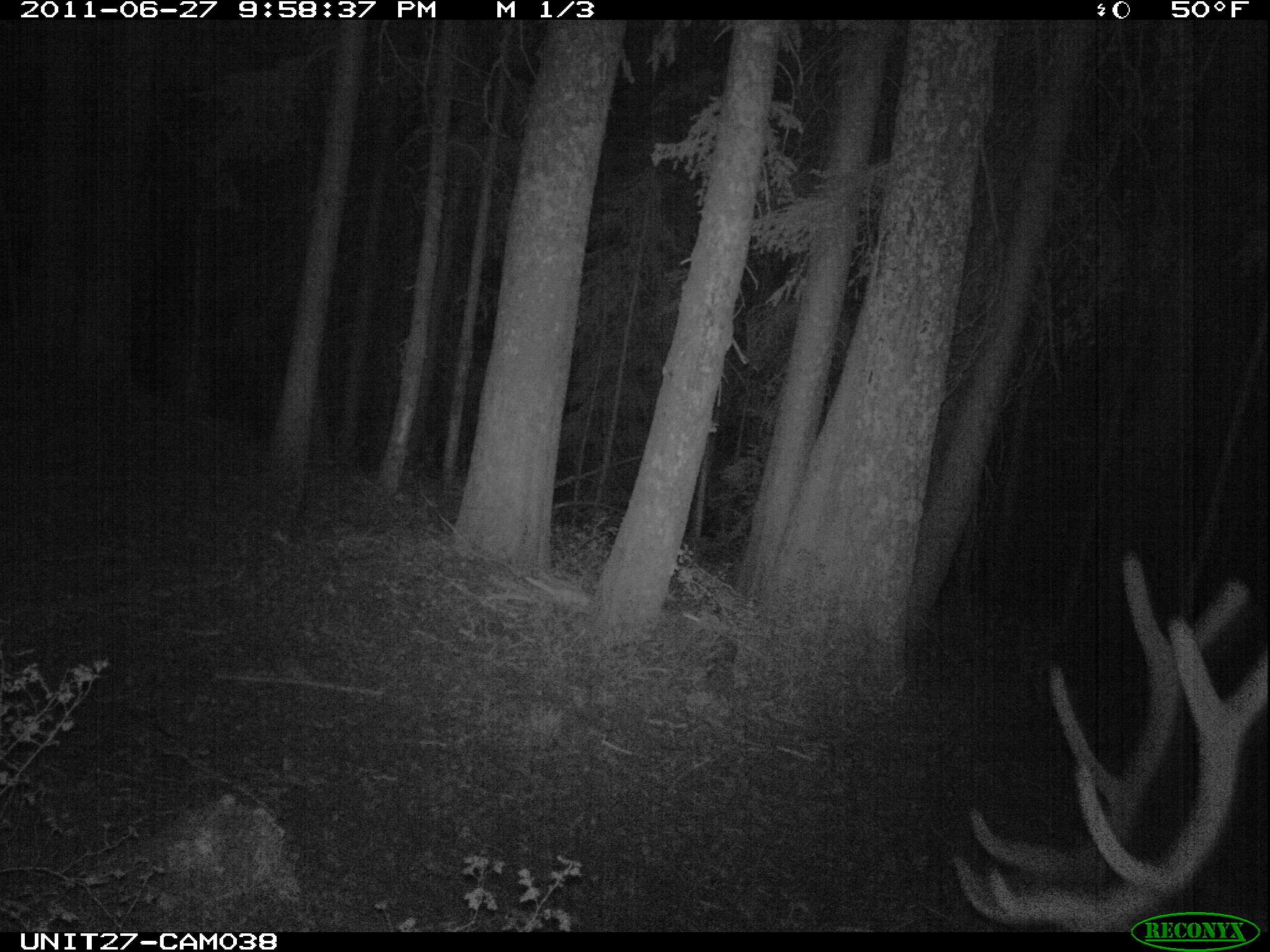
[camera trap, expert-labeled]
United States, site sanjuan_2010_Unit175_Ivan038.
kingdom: Animalia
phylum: Chordata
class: Mammalia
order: Artiodactyla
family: Cervidae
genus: Cervus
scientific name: Cervus elaphus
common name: red deer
Cervus elaphus (red deer).